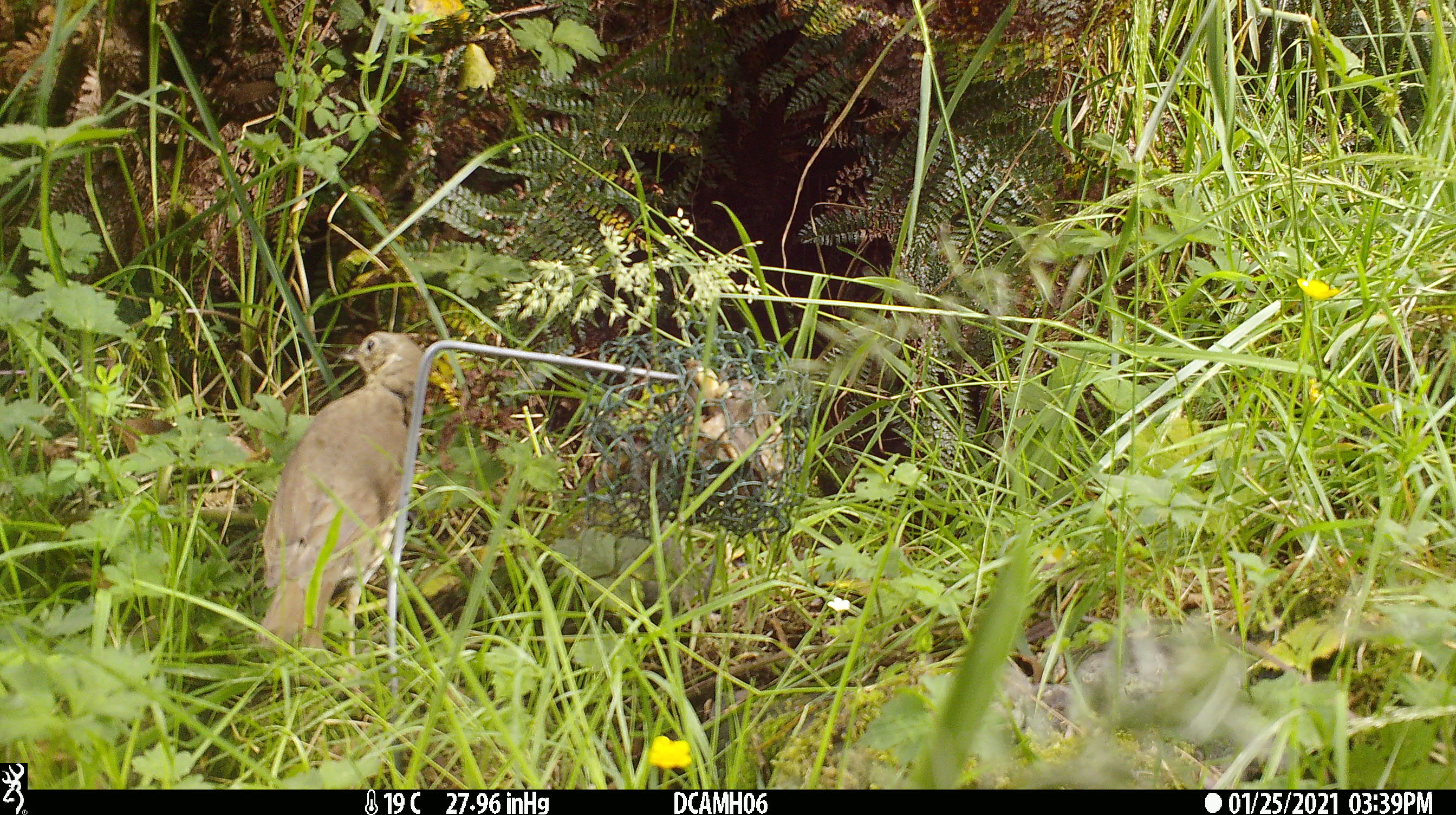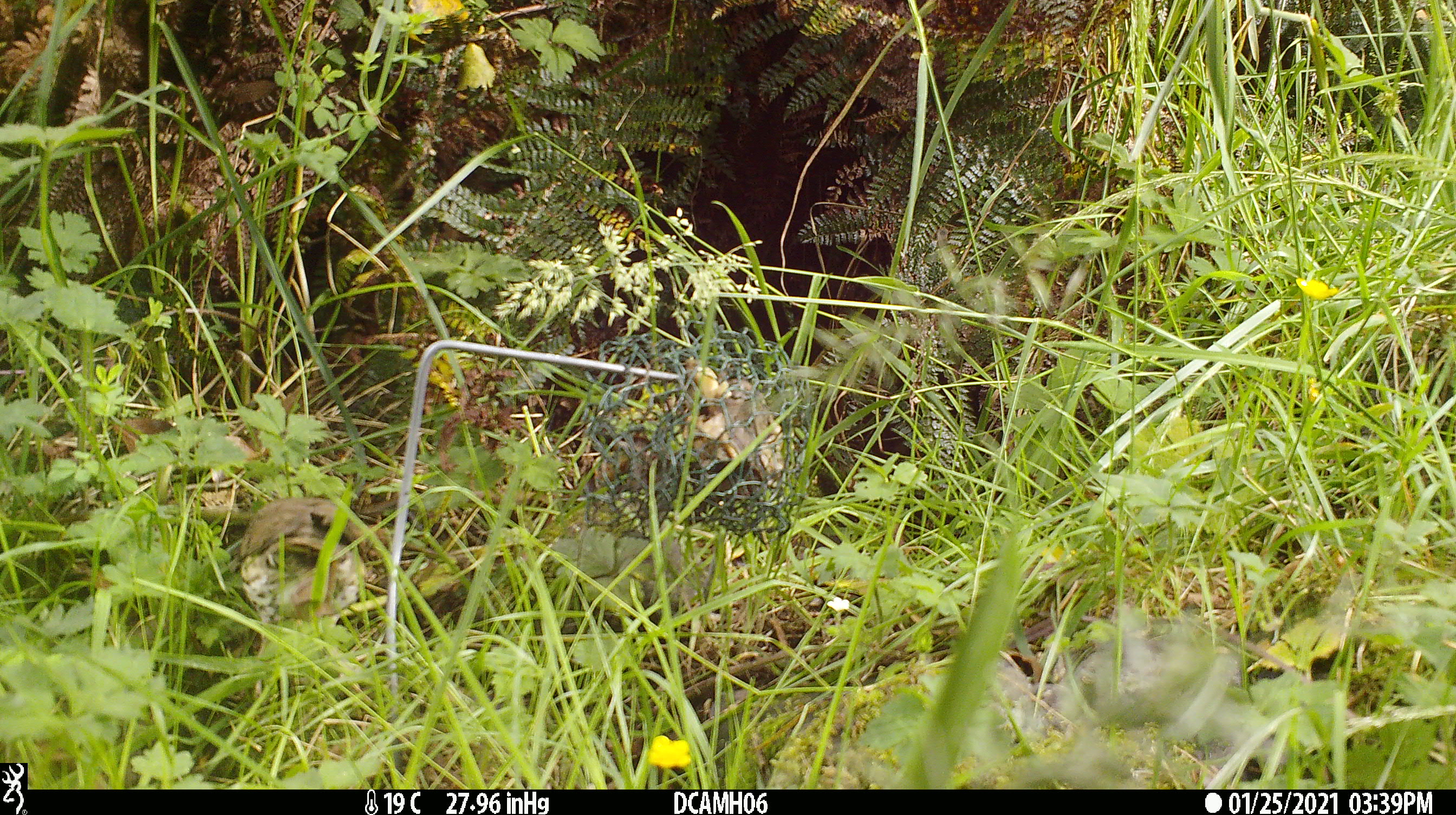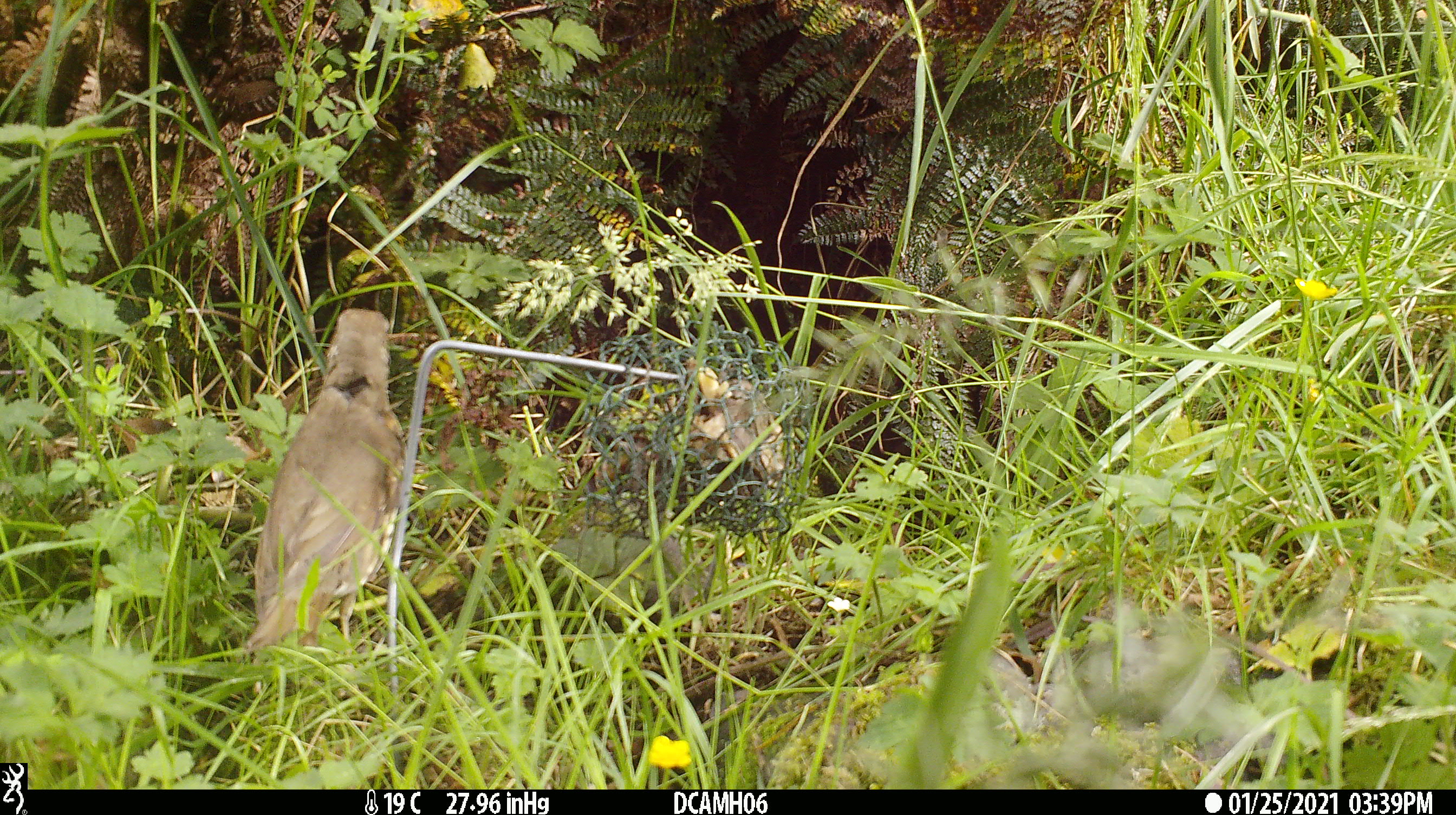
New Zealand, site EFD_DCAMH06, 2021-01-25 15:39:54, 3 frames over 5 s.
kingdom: Animalia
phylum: Chordata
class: Aves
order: Passeriformes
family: Turdidae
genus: Turdus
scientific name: Turdus philomelos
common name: song thrush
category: thrush